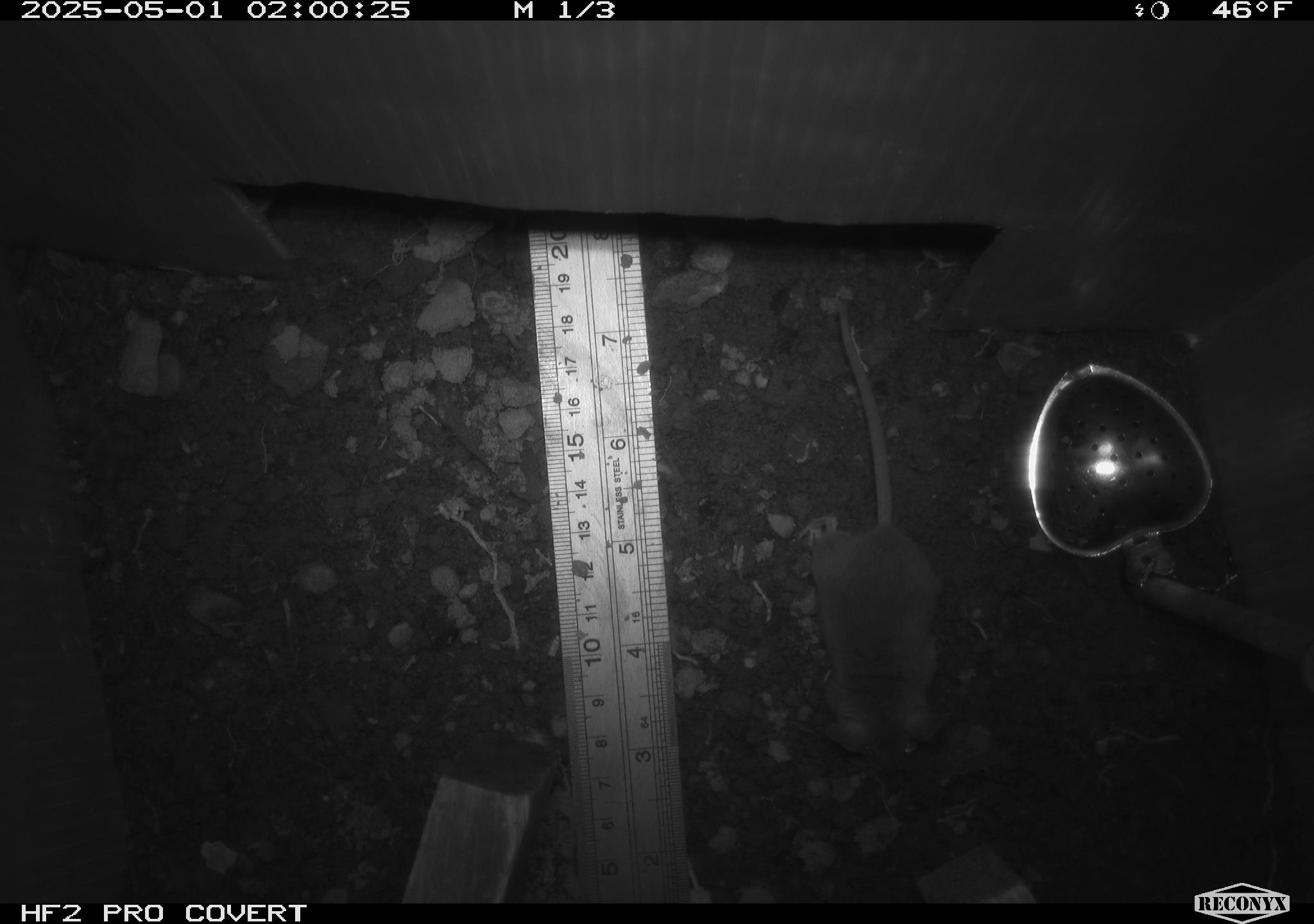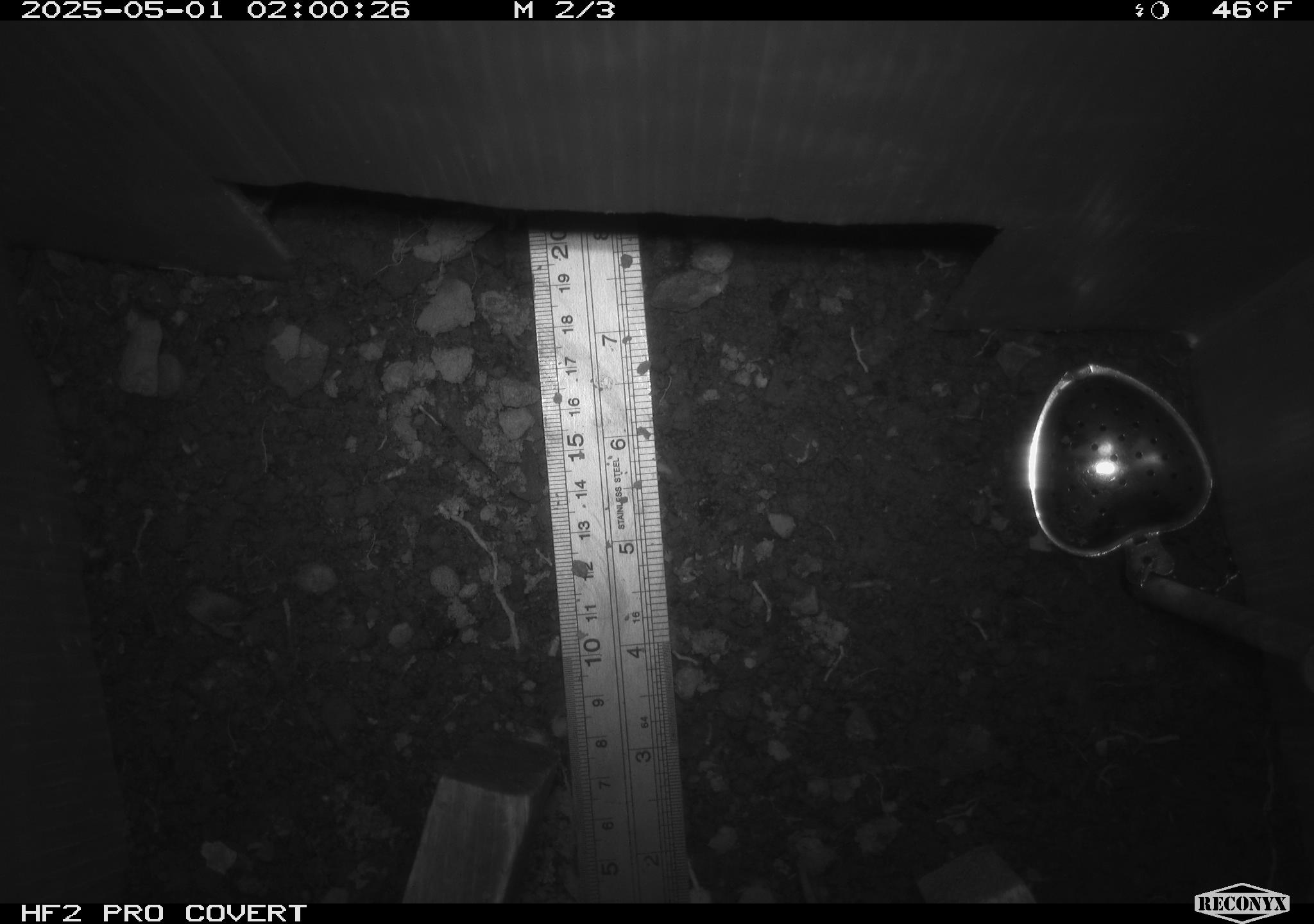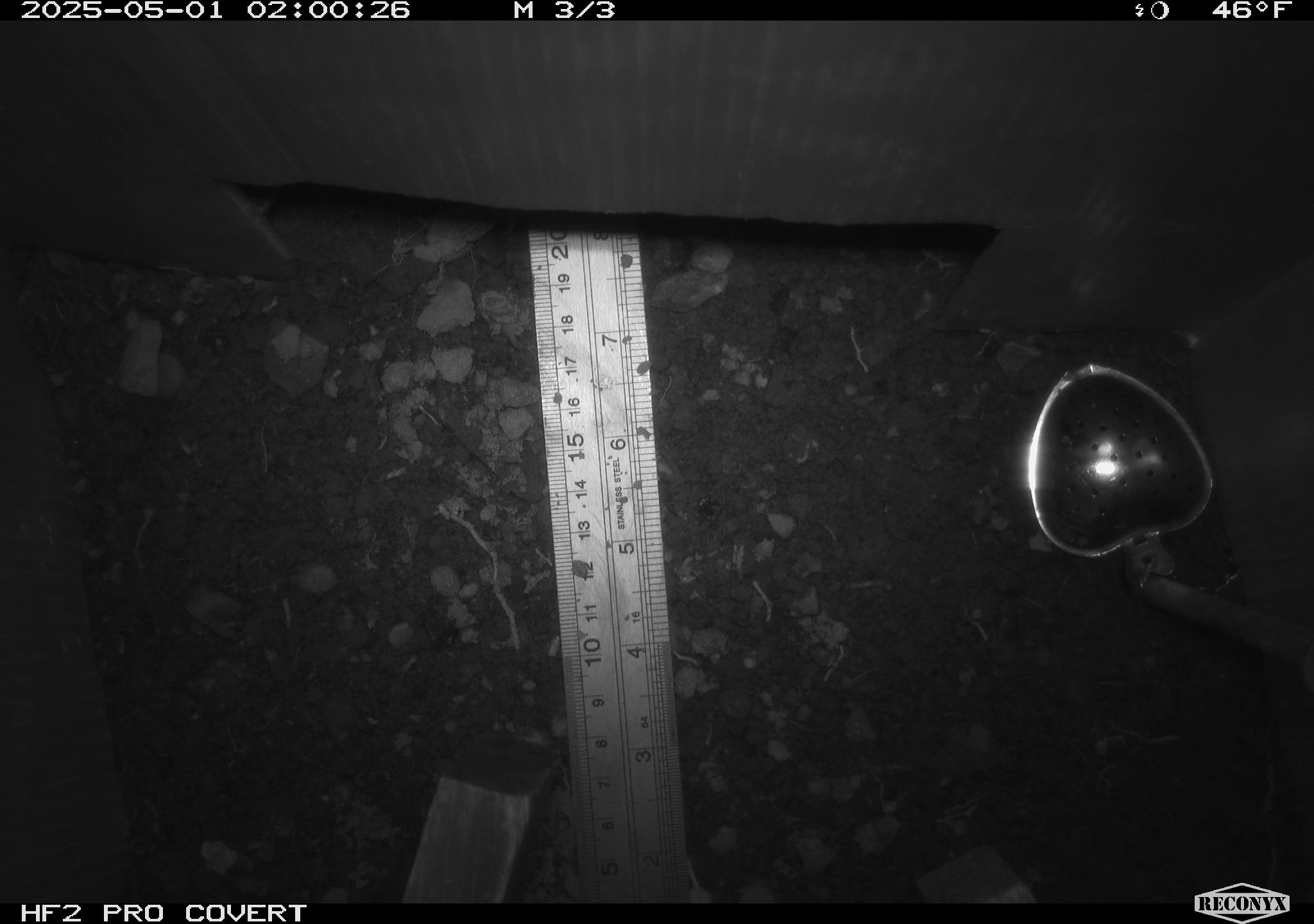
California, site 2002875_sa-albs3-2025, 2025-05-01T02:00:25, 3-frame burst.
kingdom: Animalia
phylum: Chordata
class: Mammalia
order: Rodentia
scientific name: Rodentia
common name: mouse species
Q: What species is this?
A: Mouse species (Rodentia).